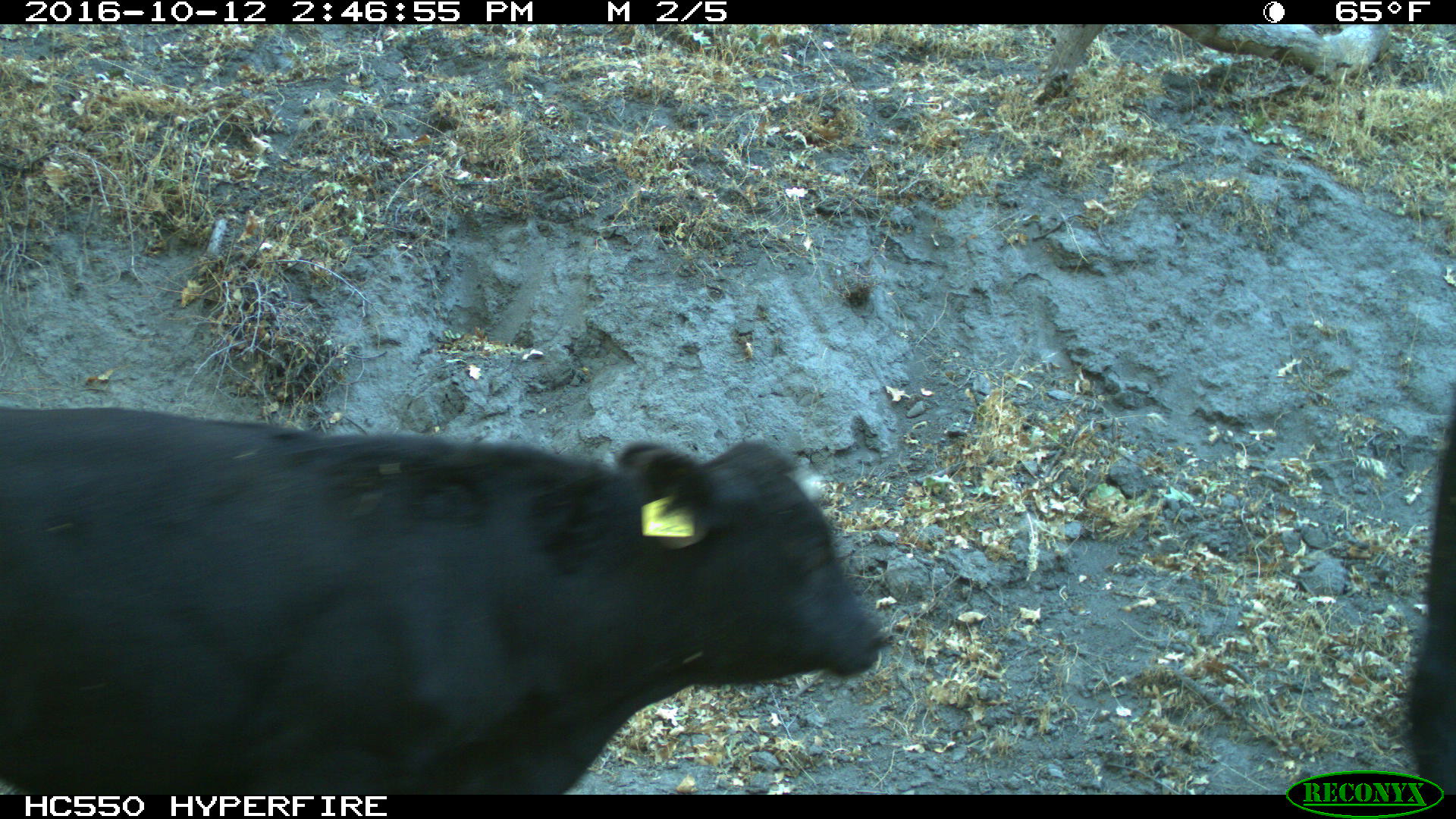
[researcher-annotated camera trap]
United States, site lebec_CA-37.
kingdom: Animalia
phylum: Chordata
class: Mammalia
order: Artiodactyla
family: Bovidae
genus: Bos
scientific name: Bos taurus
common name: domestic cow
Bos taurus (domestic cow).